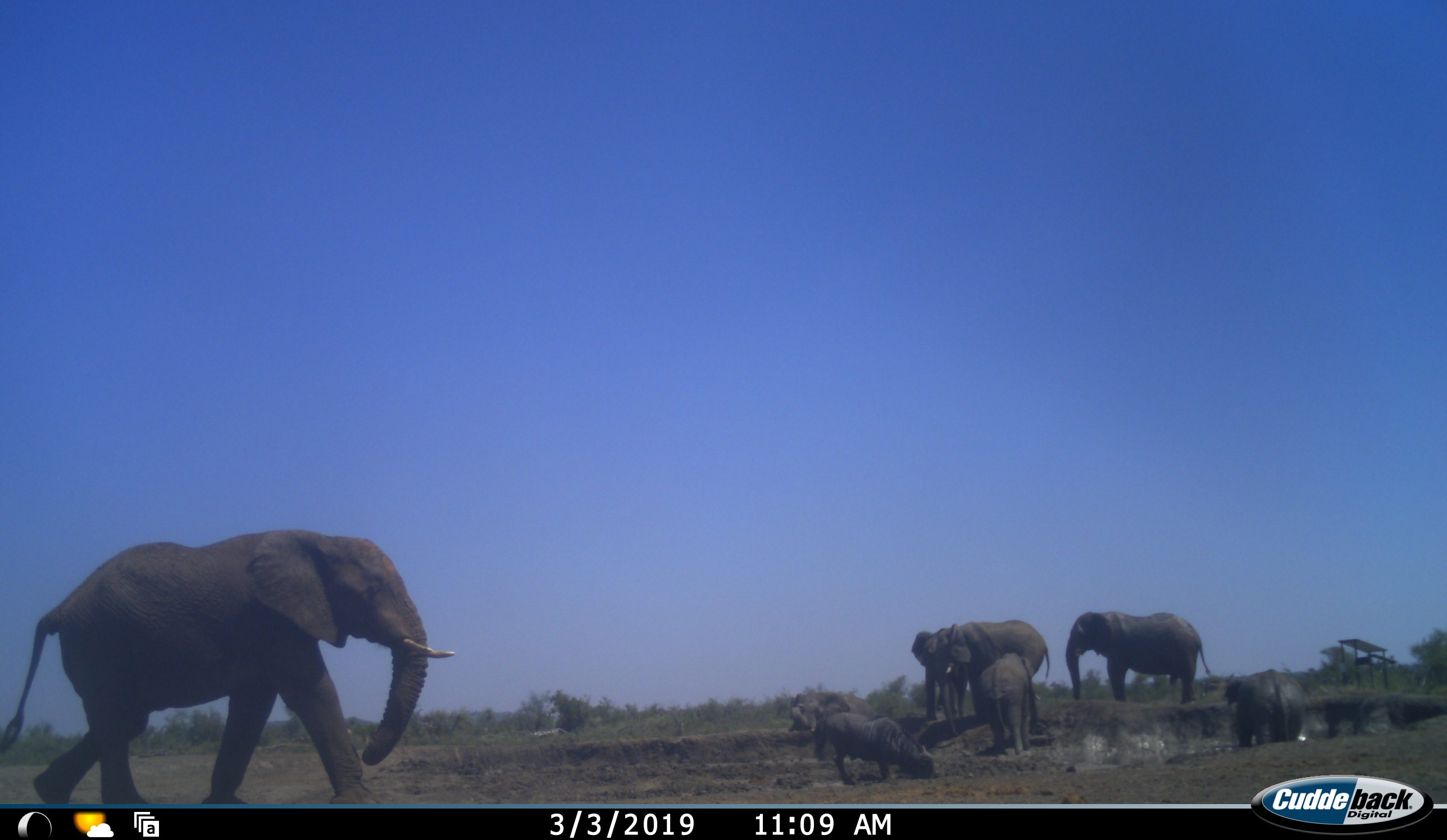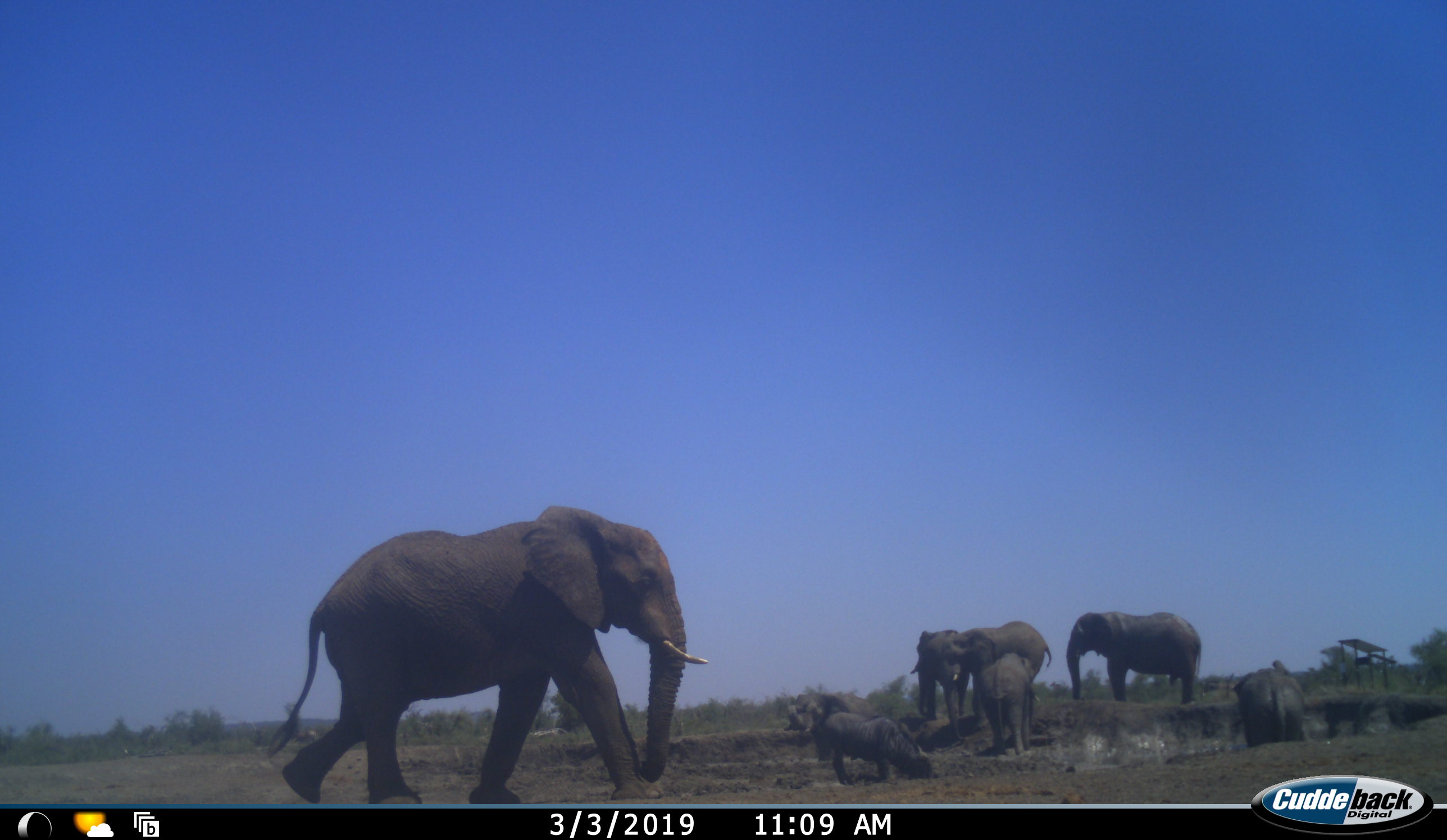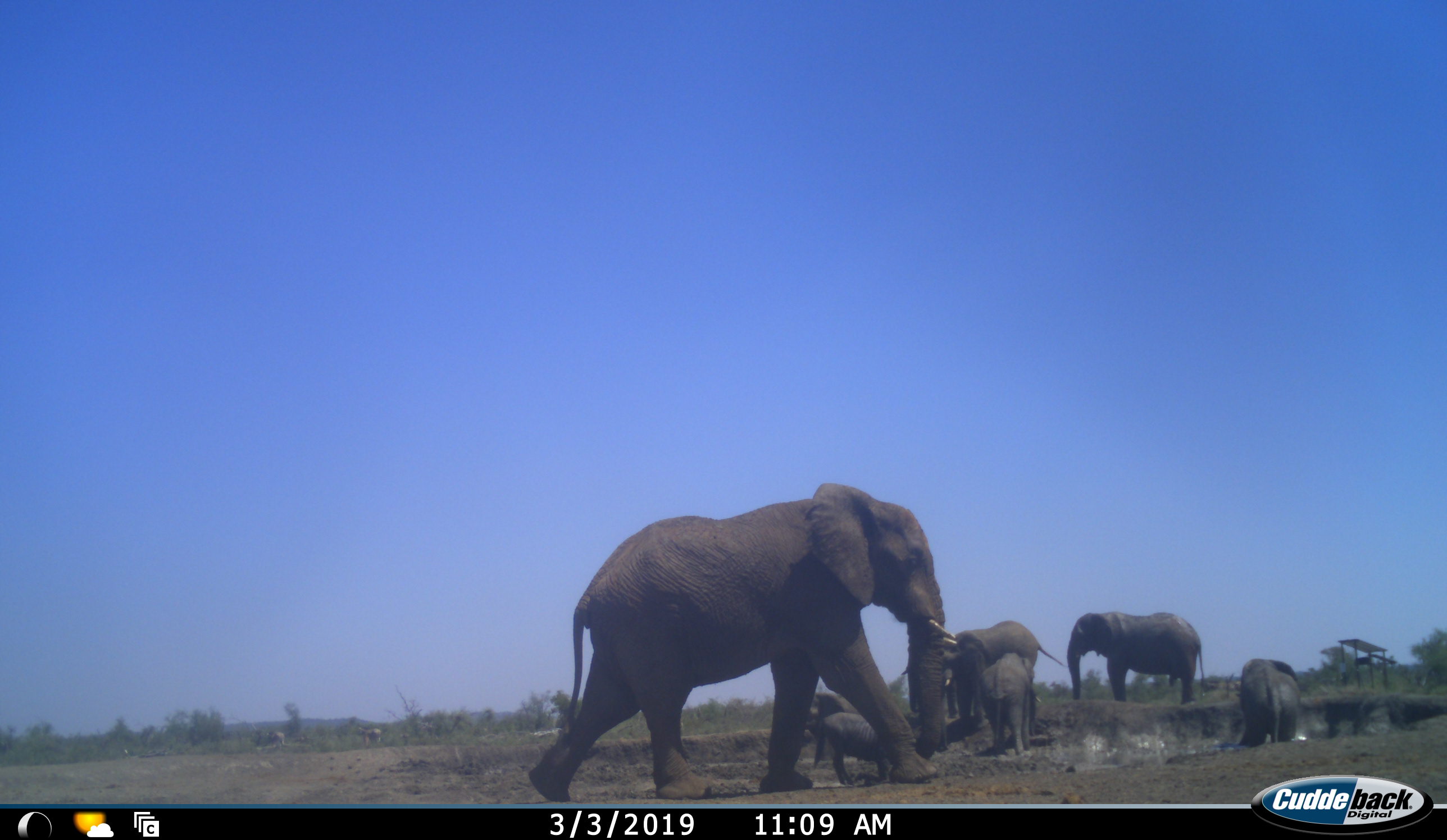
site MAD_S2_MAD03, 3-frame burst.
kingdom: Animalia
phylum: Chordata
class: Mammalia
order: Proboscidea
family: Elephantidae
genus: Loxodonta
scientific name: Loxodonta africana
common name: african bush elephant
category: elephant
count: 6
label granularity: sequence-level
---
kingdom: Animalia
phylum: Chordata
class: Mammalia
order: Artiodactyla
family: Bovidae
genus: Connochaetes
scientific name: Connochaetes taurinus taurinus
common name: blue wildebeest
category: wildebeestblue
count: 1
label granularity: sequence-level